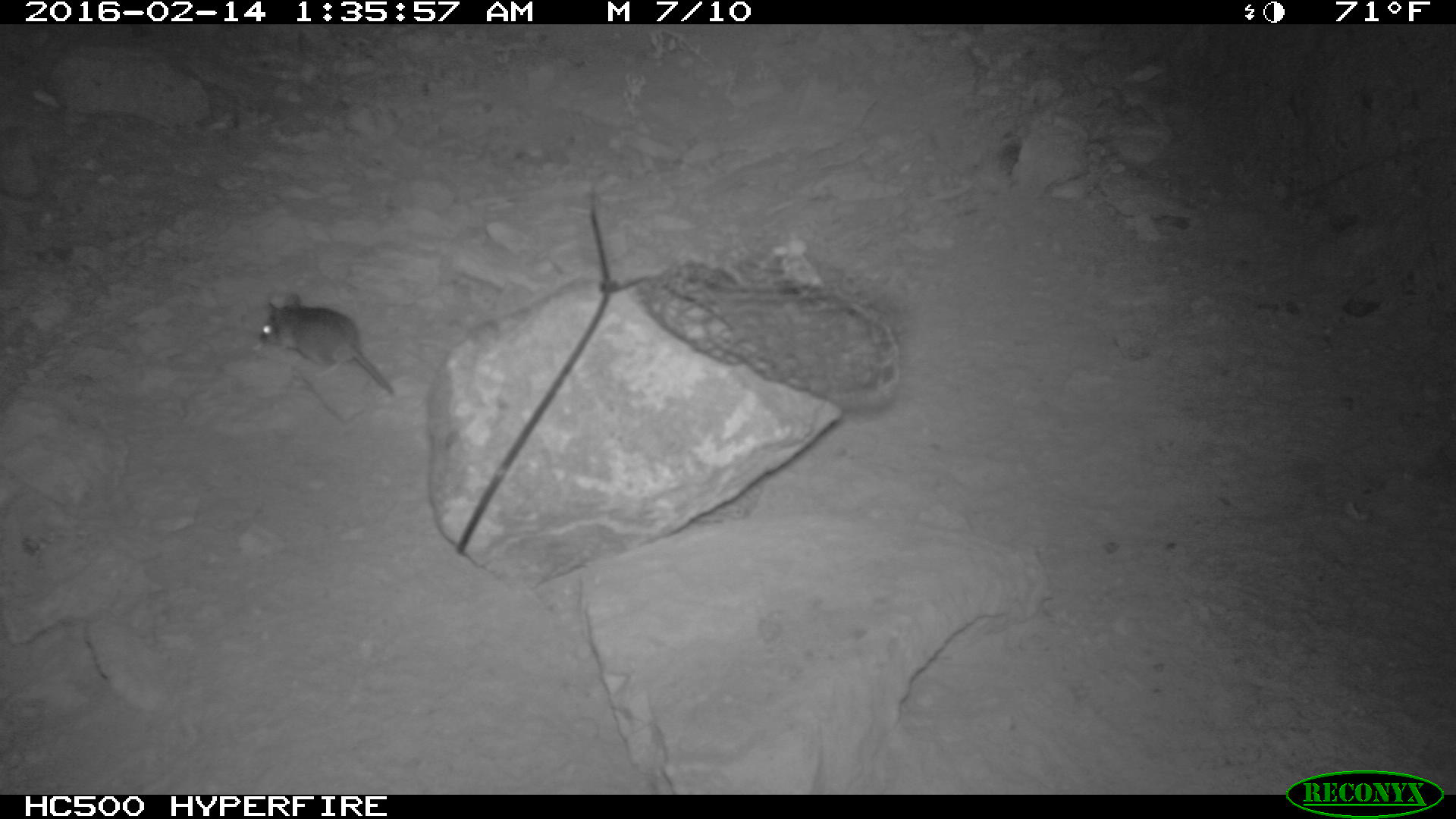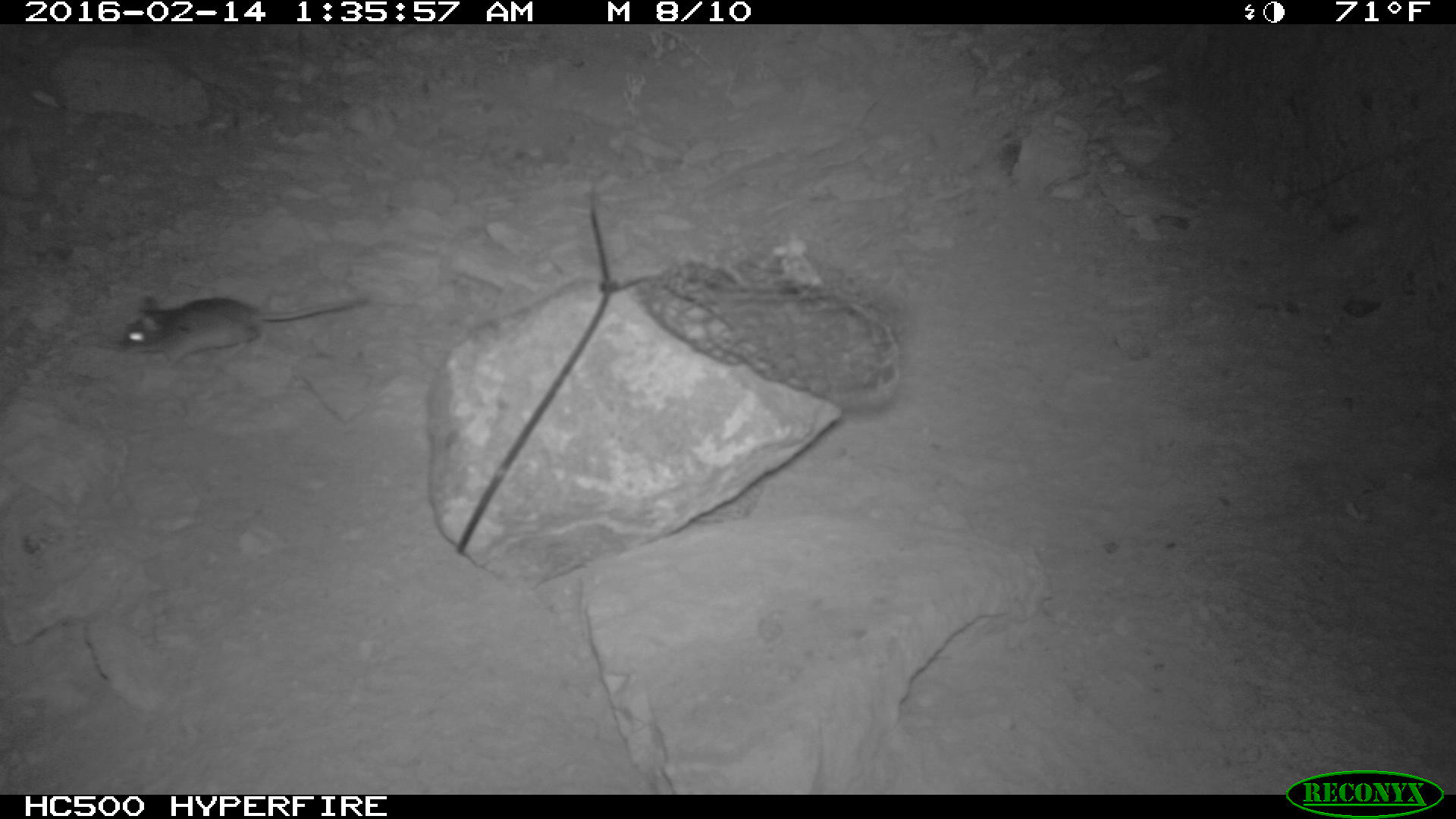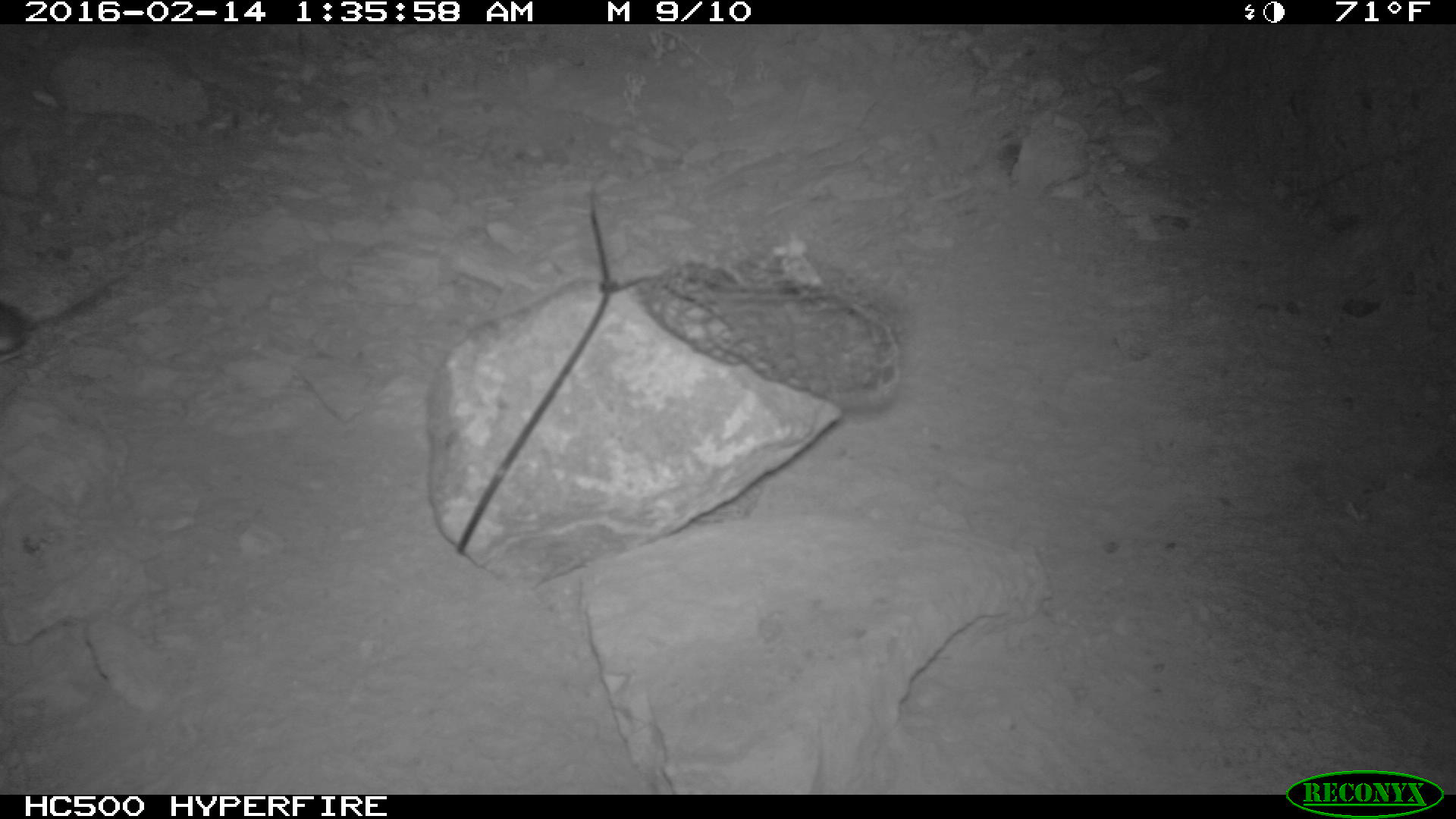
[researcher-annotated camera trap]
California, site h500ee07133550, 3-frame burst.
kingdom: Animalia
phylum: Chordata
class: Mammalia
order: Rodentia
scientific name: Rodentia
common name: rodent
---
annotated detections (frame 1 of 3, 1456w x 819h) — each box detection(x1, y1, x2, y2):
rodent: detection(259, 292, 394, 394)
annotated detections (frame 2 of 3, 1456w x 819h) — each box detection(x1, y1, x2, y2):
rodent: detection(115, 287, 369, 369)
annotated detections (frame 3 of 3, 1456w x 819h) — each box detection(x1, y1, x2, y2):
rodent: detection(0, 274, 123, 363)